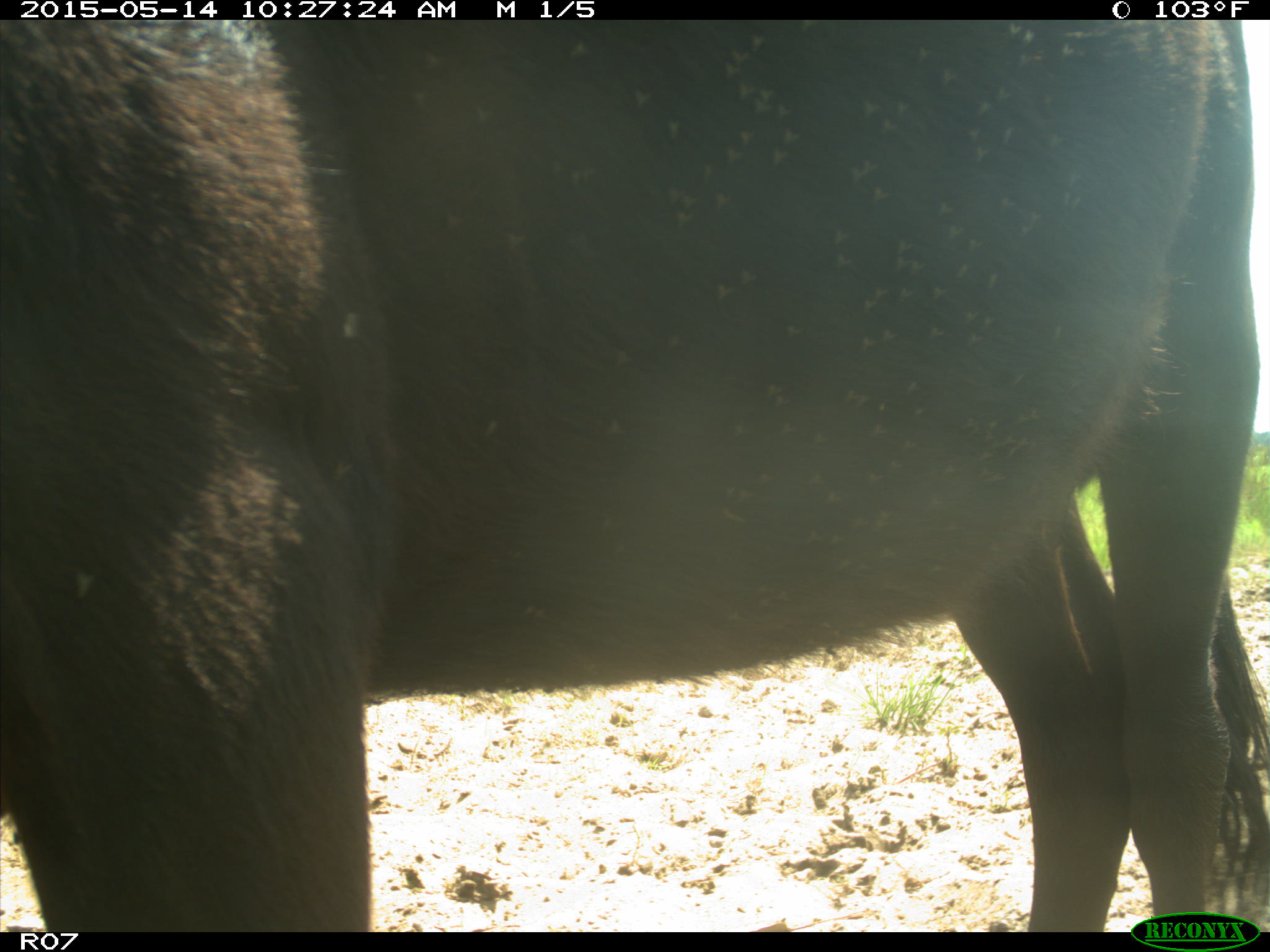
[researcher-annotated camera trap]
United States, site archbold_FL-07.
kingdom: Animalia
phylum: Chordata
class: Mammalia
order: Artiodactyla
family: Bovidae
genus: Bos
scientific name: Bos taurus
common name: domestic cow